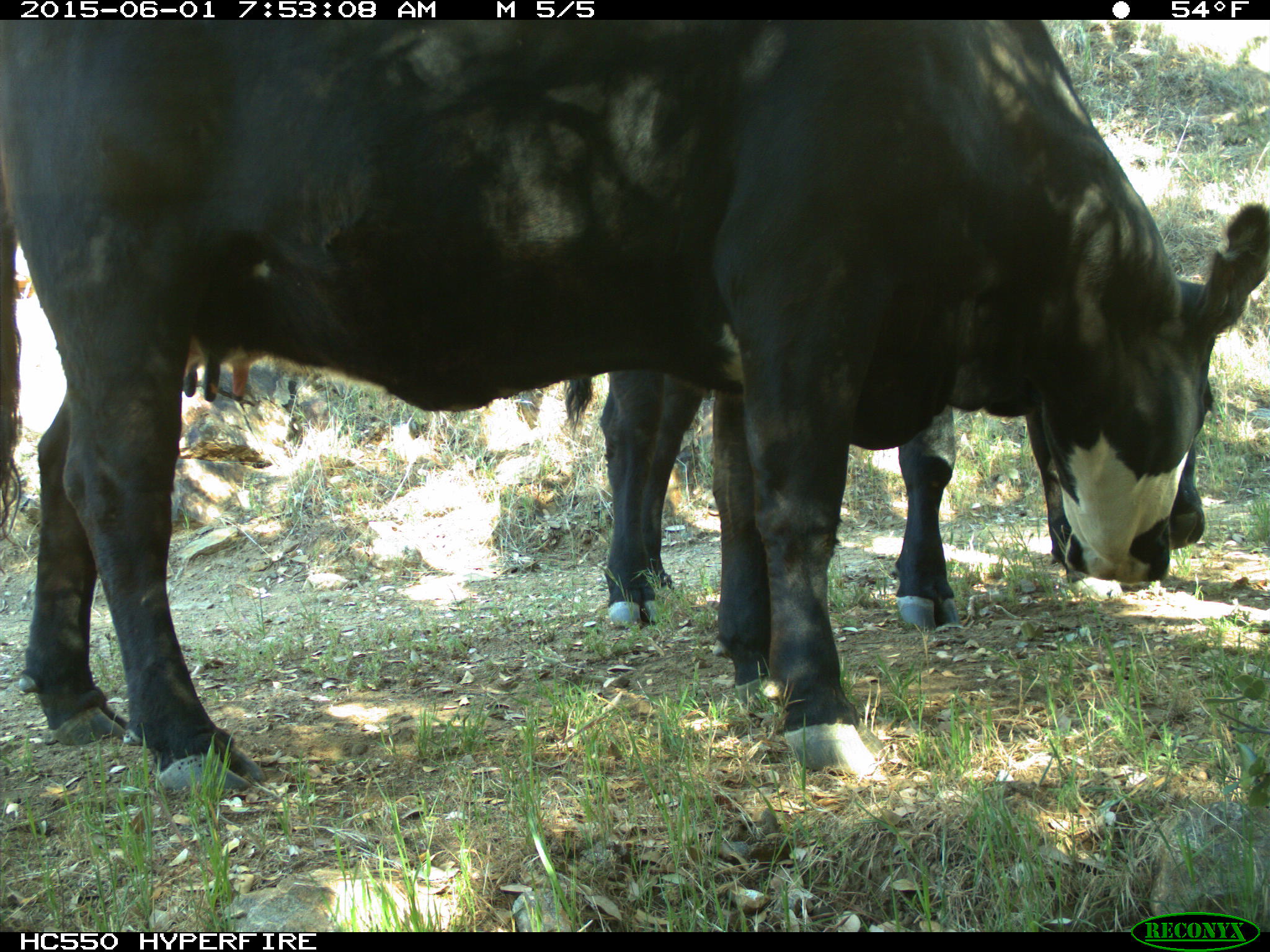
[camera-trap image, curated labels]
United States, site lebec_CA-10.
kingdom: Animalia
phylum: Chordata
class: Mammalia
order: Artiodactyla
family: Bovidae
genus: Bos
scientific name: Bos taurus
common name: domestic cow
Bos taurus (domestic cow).